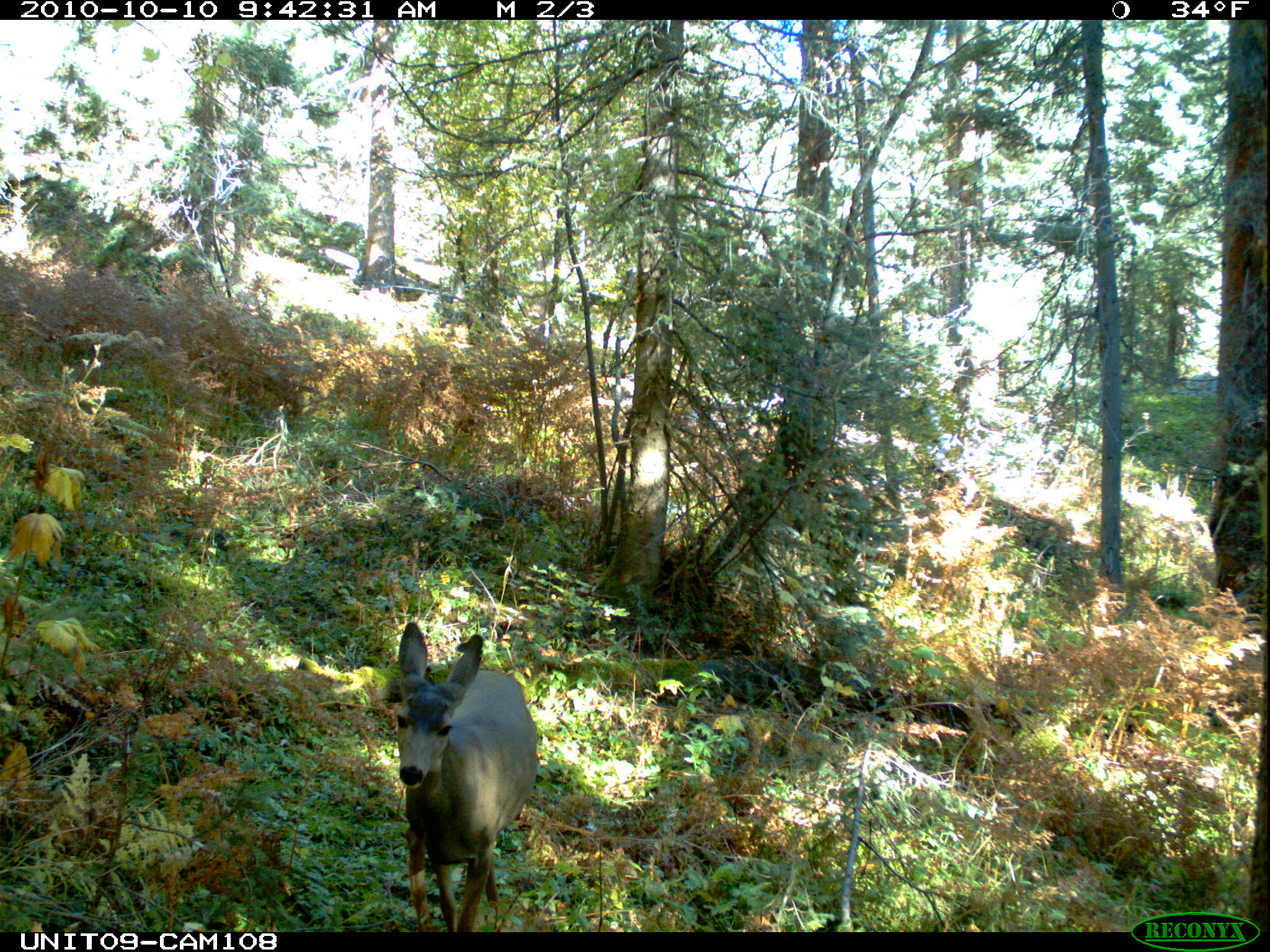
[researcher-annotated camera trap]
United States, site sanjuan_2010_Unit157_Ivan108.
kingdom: Animalia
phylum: Chordata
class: Mammalia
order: Artiodactyla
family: Cervidae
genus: Odocoileus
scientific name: Odocoileus hemionus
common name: mule deer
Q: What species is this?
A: Odocoileus hemionus (mule deer).